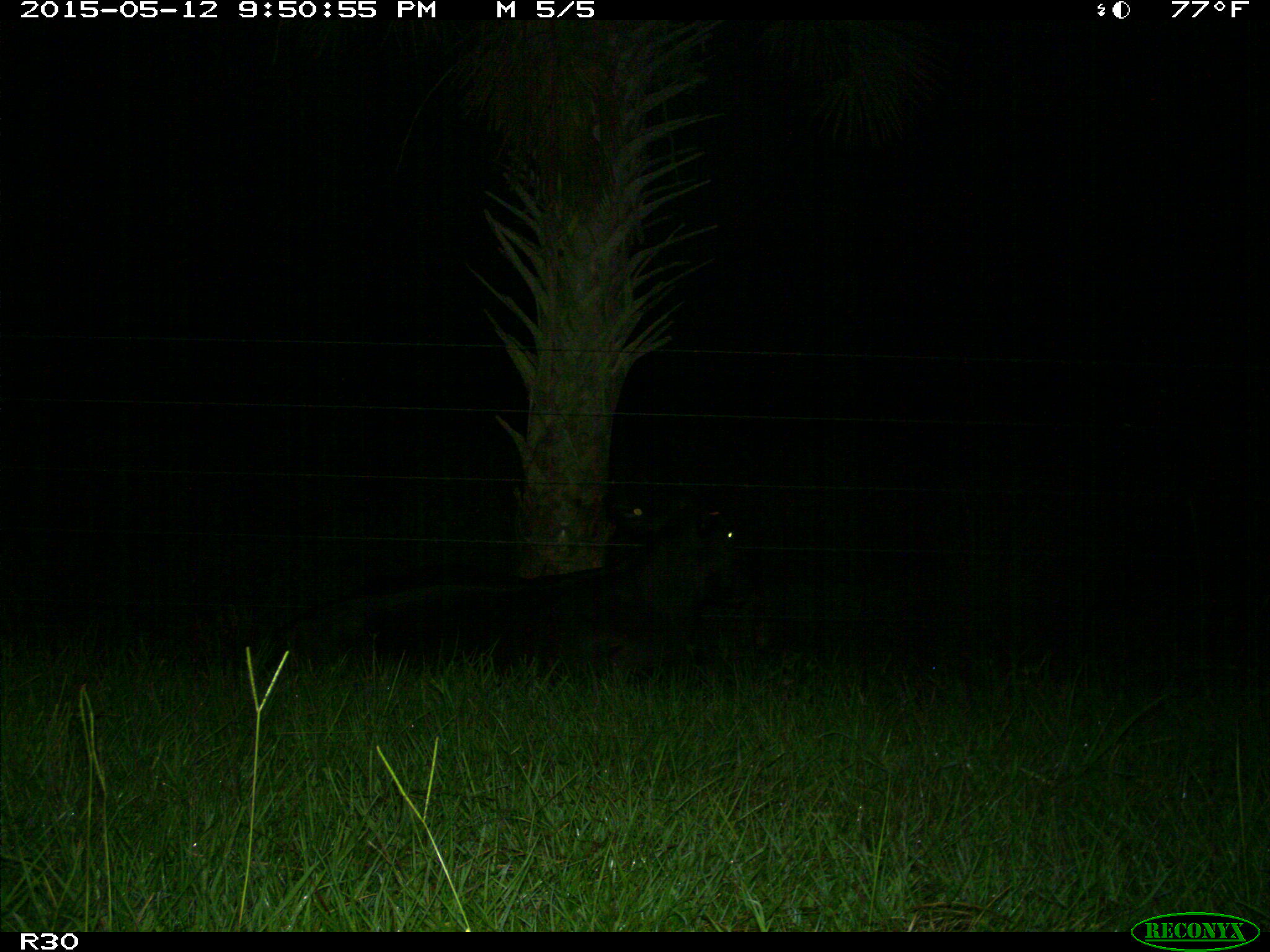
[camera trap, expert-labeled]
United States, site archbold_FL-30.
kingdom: Animalia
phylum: Chordata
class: Mammalia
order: Artiodactyla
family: Bovidae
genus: Bos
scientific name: Bos taurus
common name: domestic cow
Bos taurus (domestic cow).